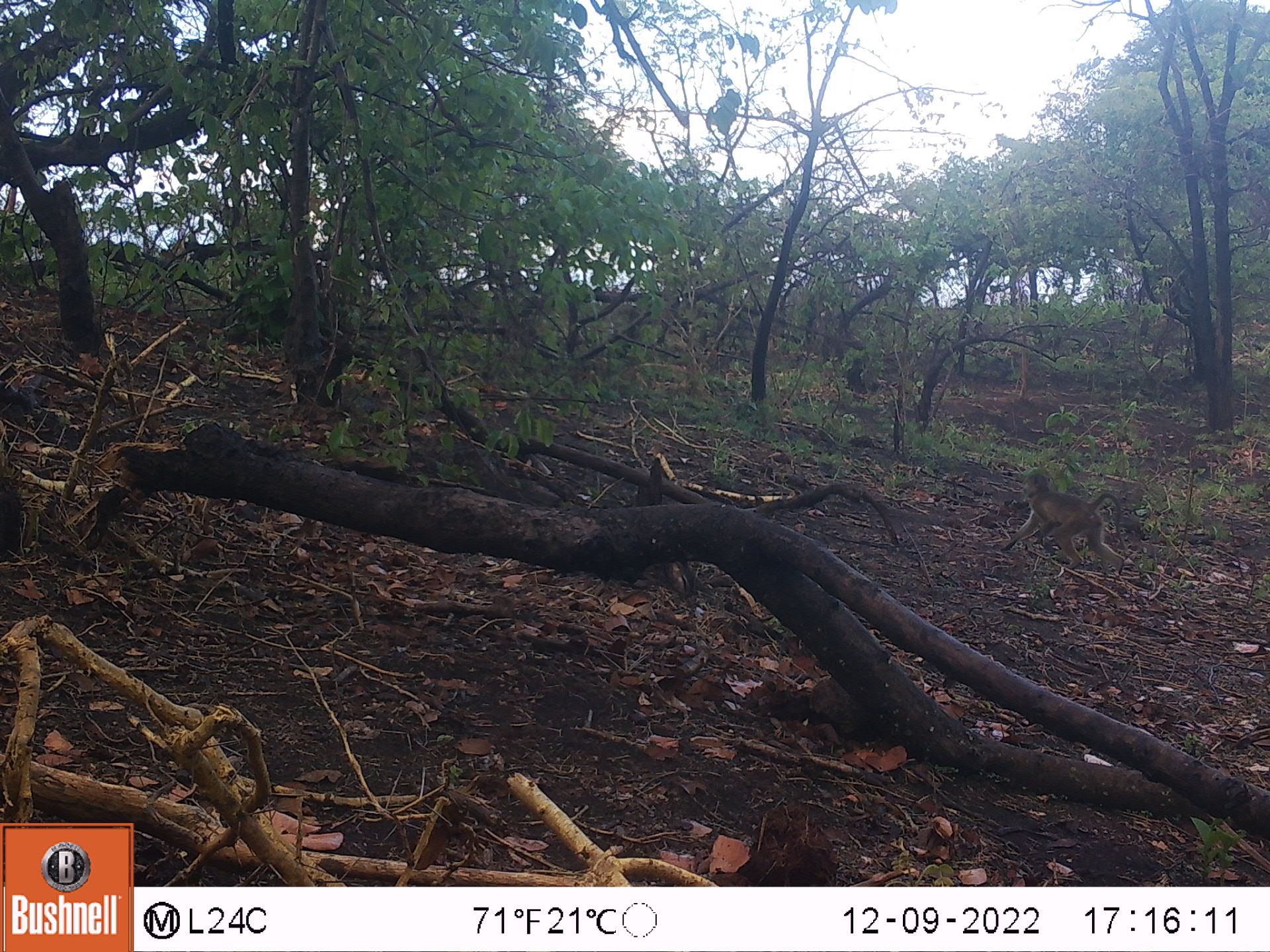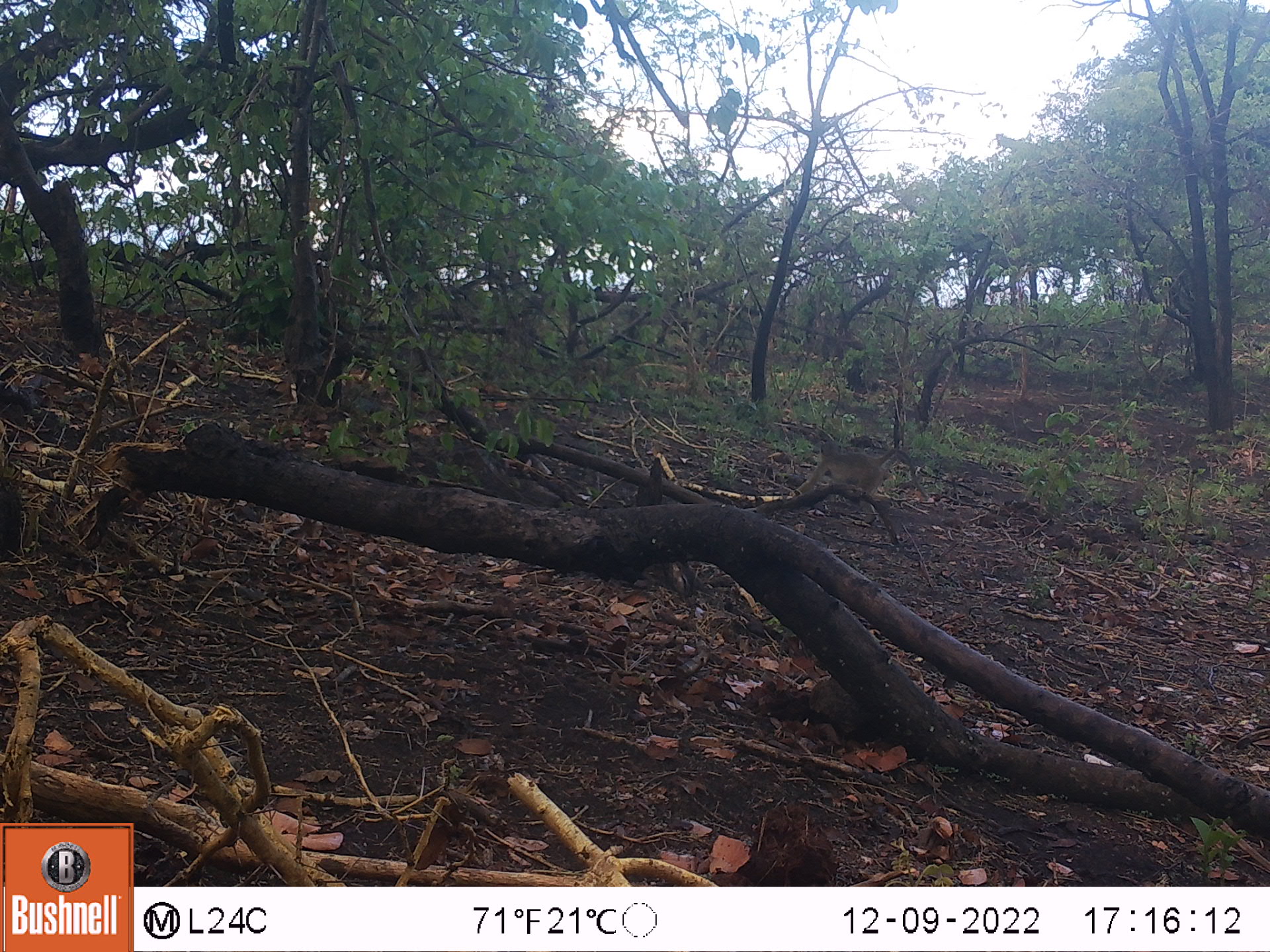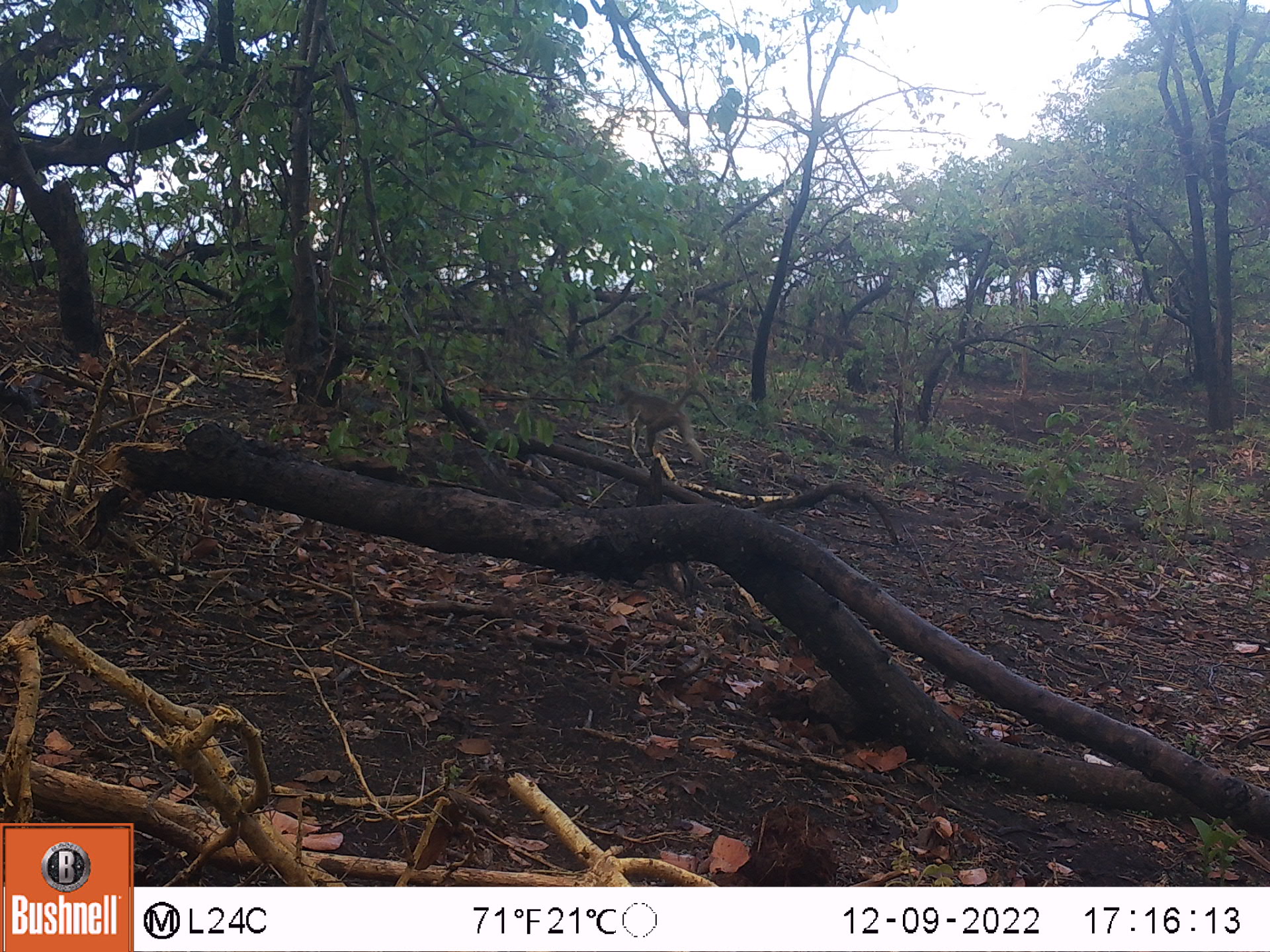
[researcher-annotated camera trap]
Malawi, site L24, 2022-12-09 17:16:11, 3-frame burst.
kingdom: Animalia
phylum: Chordata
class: Mammalia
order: Primates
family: Cercopithecidae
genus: Papio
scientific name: Papio cynocephalus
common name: yellow baboon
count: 1